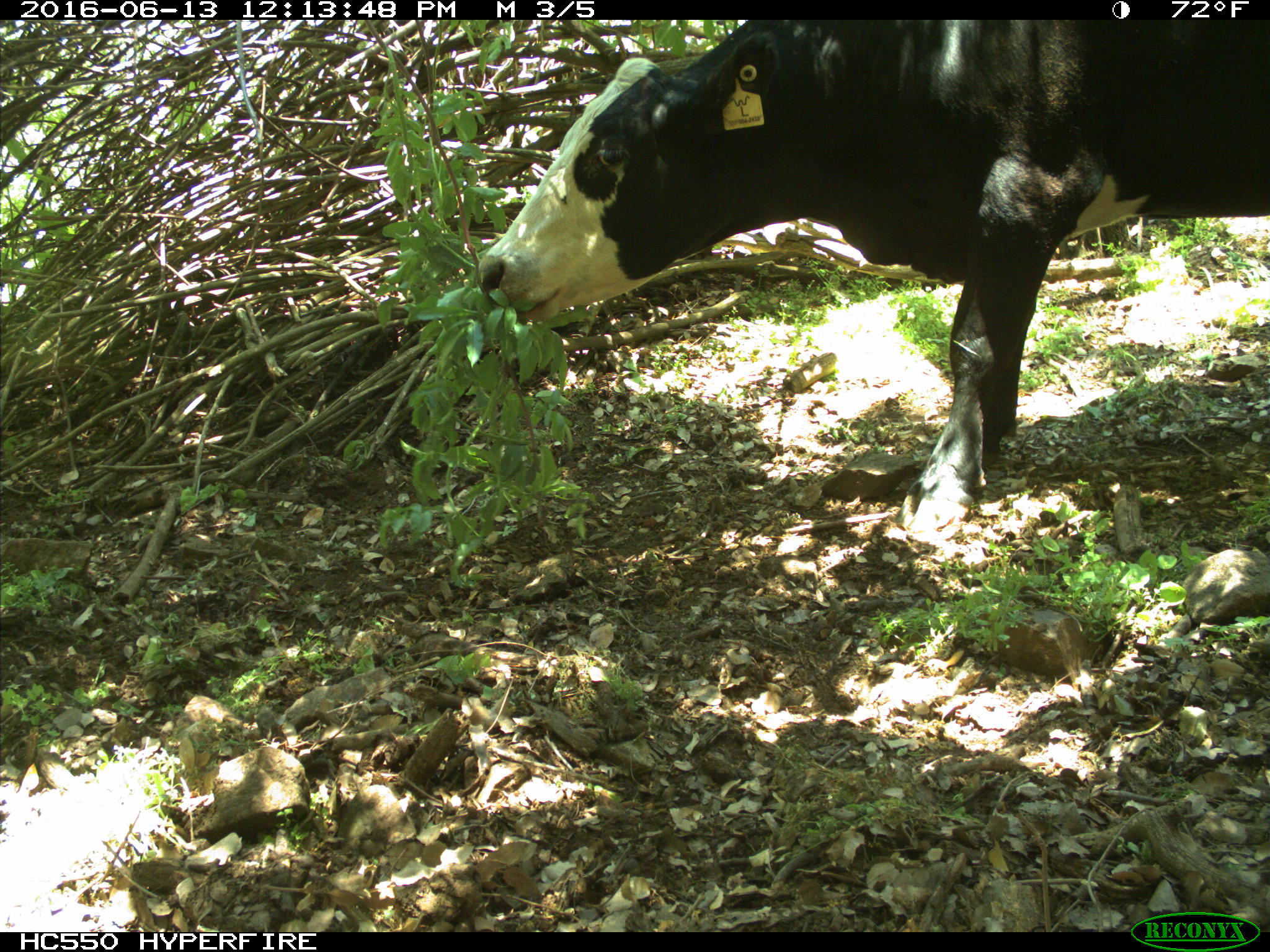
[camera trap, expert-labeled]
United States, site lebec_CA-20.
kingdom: Animalia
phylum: Chordata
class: Mammalia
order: Artiodactyla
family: Bovidae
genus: Bos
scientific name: Bos taurus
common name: domestic cow